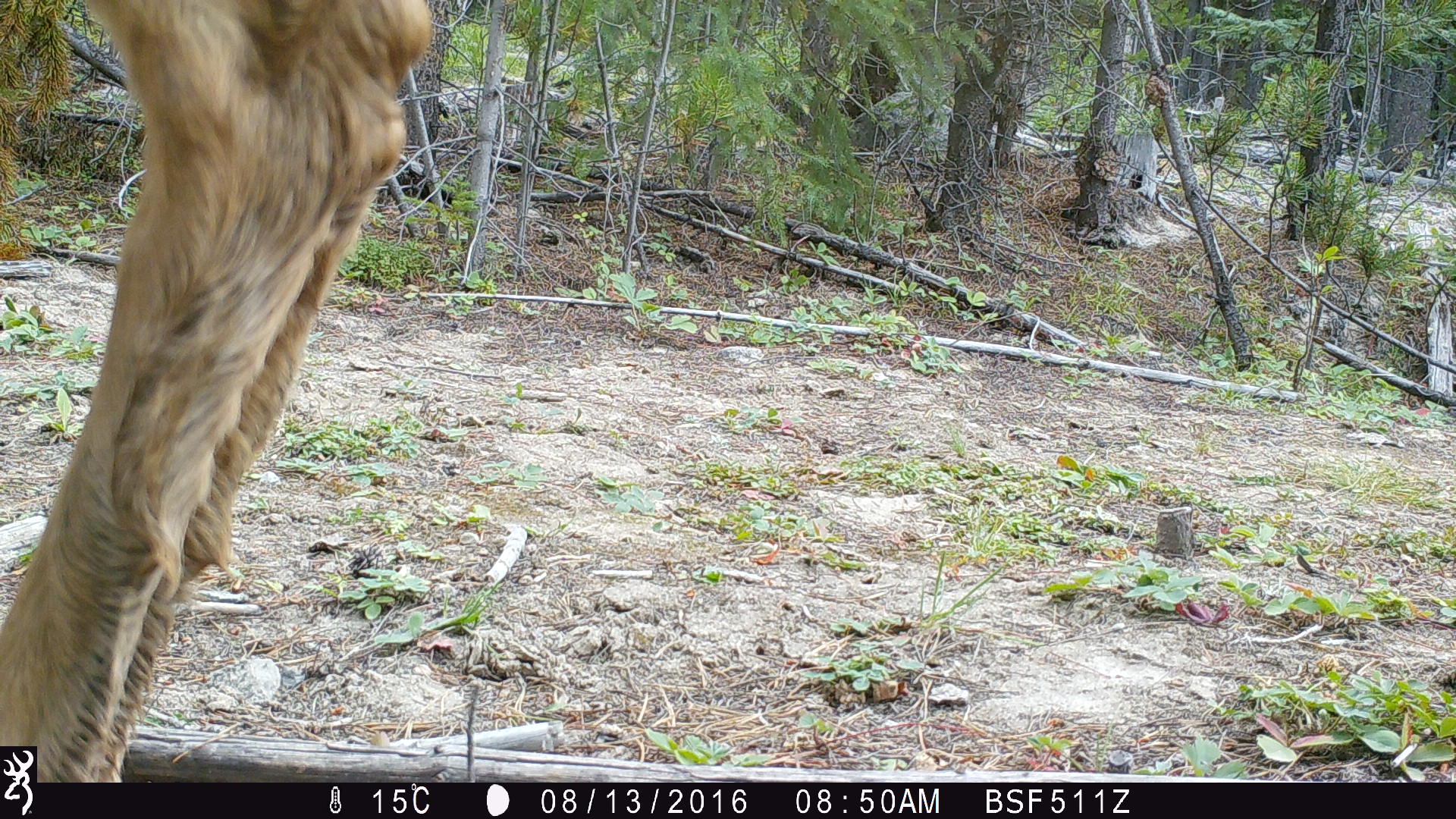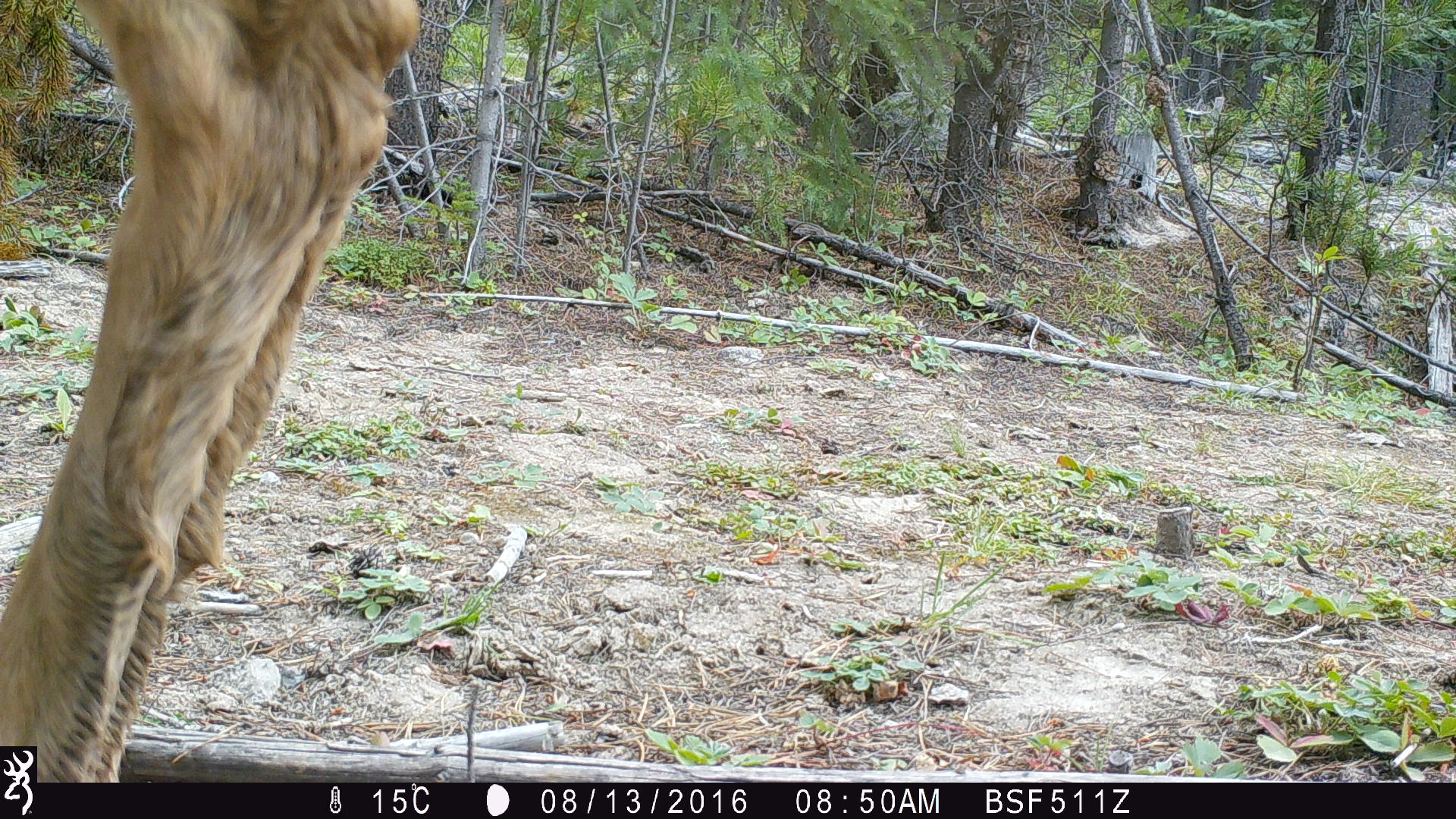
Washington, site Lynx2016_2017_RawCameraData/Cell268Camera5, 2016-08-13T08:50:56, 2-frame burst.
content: unidentified animal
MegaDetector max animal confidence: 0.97